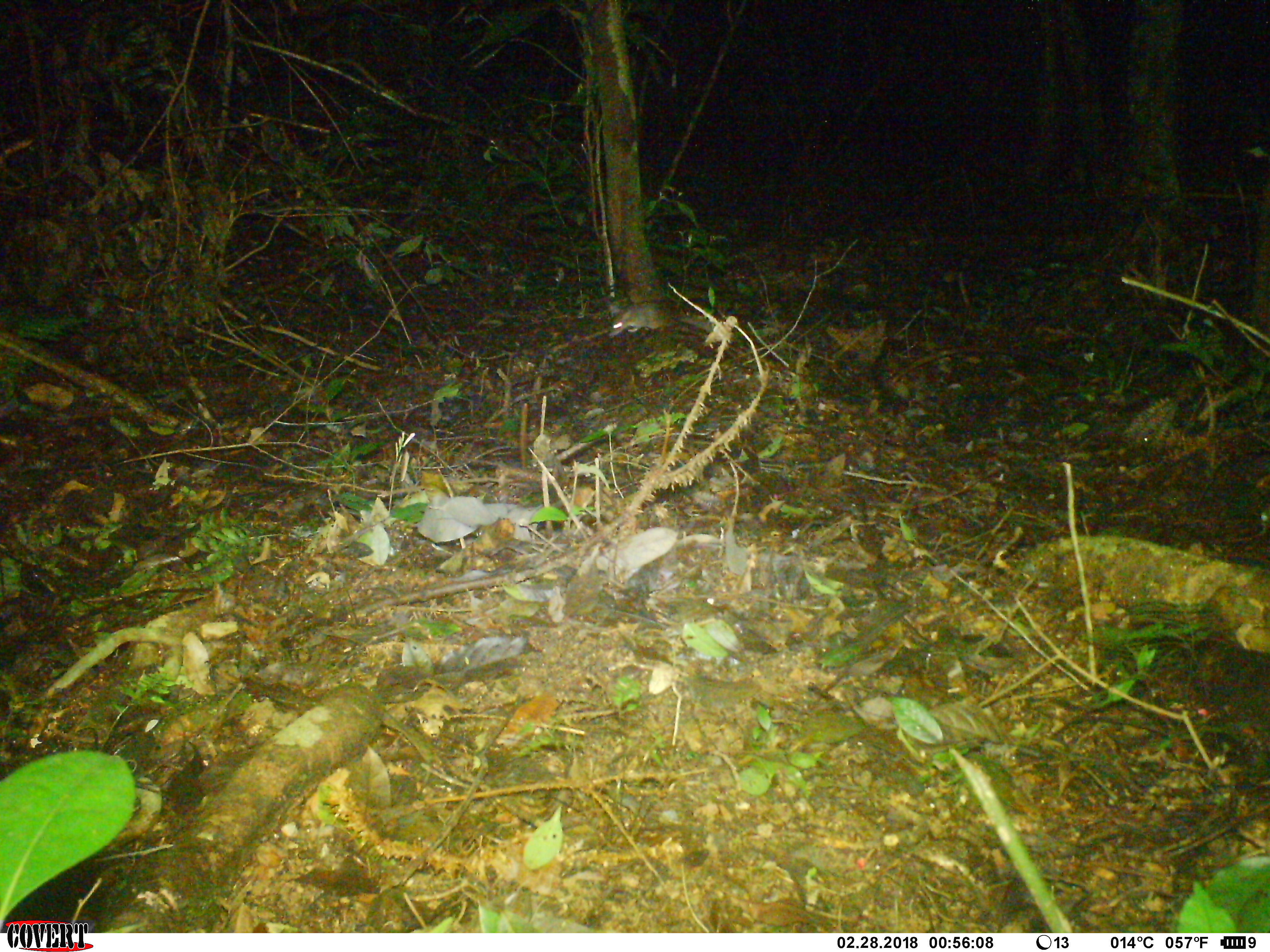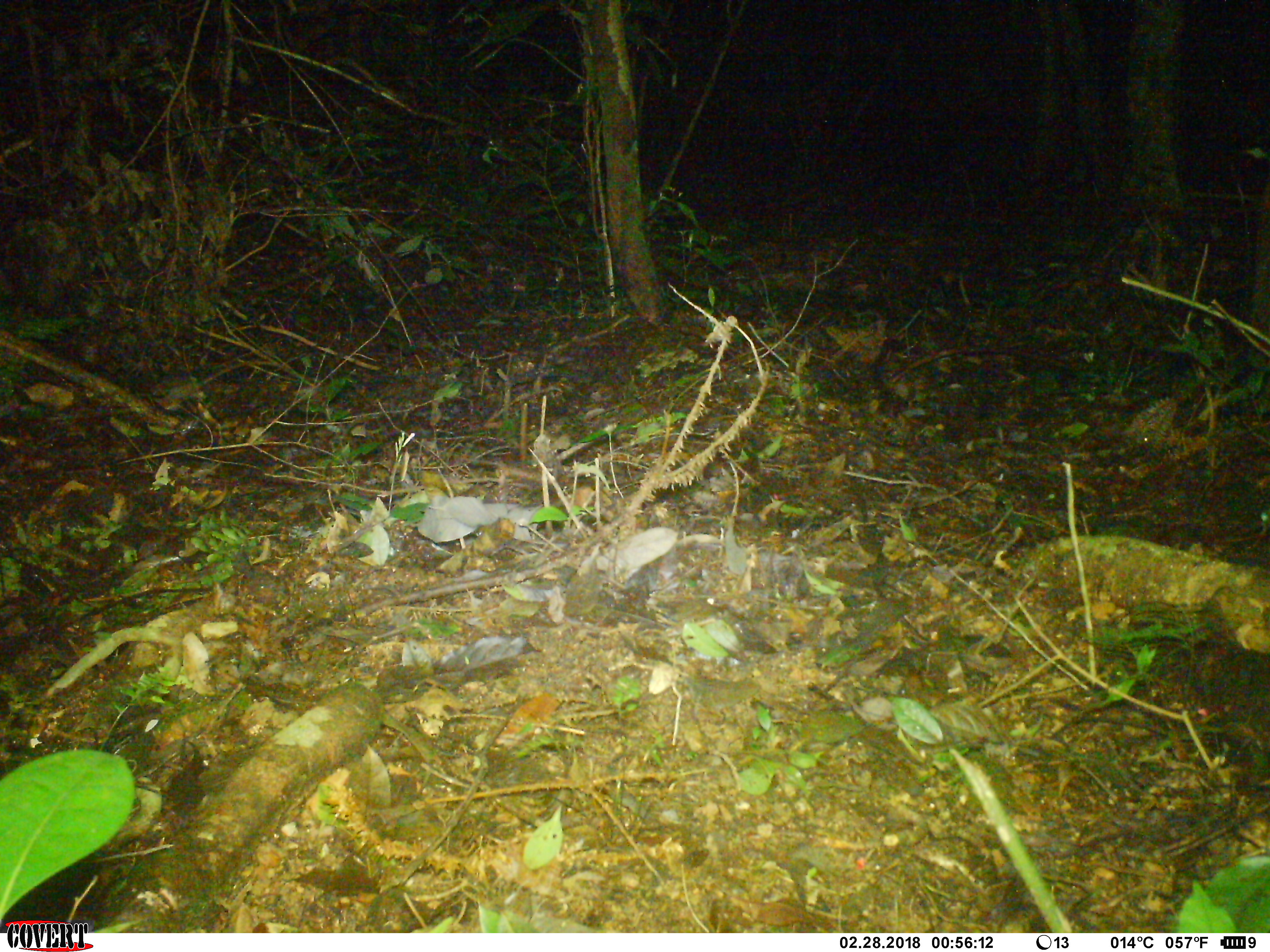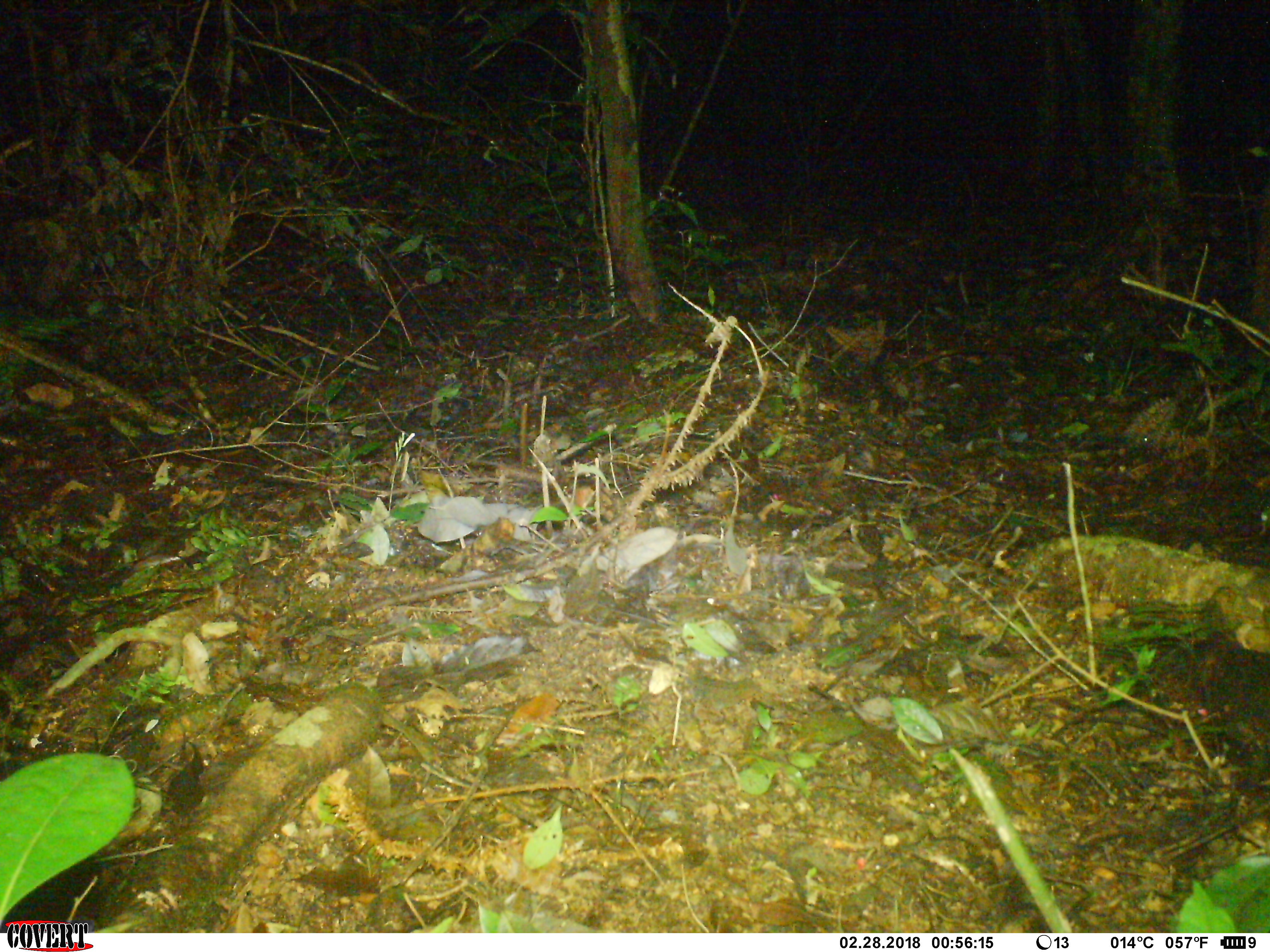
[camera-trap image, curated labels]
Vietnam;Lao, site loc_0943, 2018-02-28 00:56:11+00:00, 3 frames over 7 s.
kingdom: Animalia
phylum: Chordata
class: Mammalia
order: Rodentia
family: Muridae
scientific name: Muridae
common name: old-world mice and rats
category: unidentified murid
Unidentified murid (old-world mice and rats) (Muridae). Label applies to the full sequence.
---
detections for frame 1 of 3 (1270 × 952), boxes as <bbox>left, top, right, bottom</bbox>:
unidentified murid: <bbox>607, 302, 680, 339</bbox>